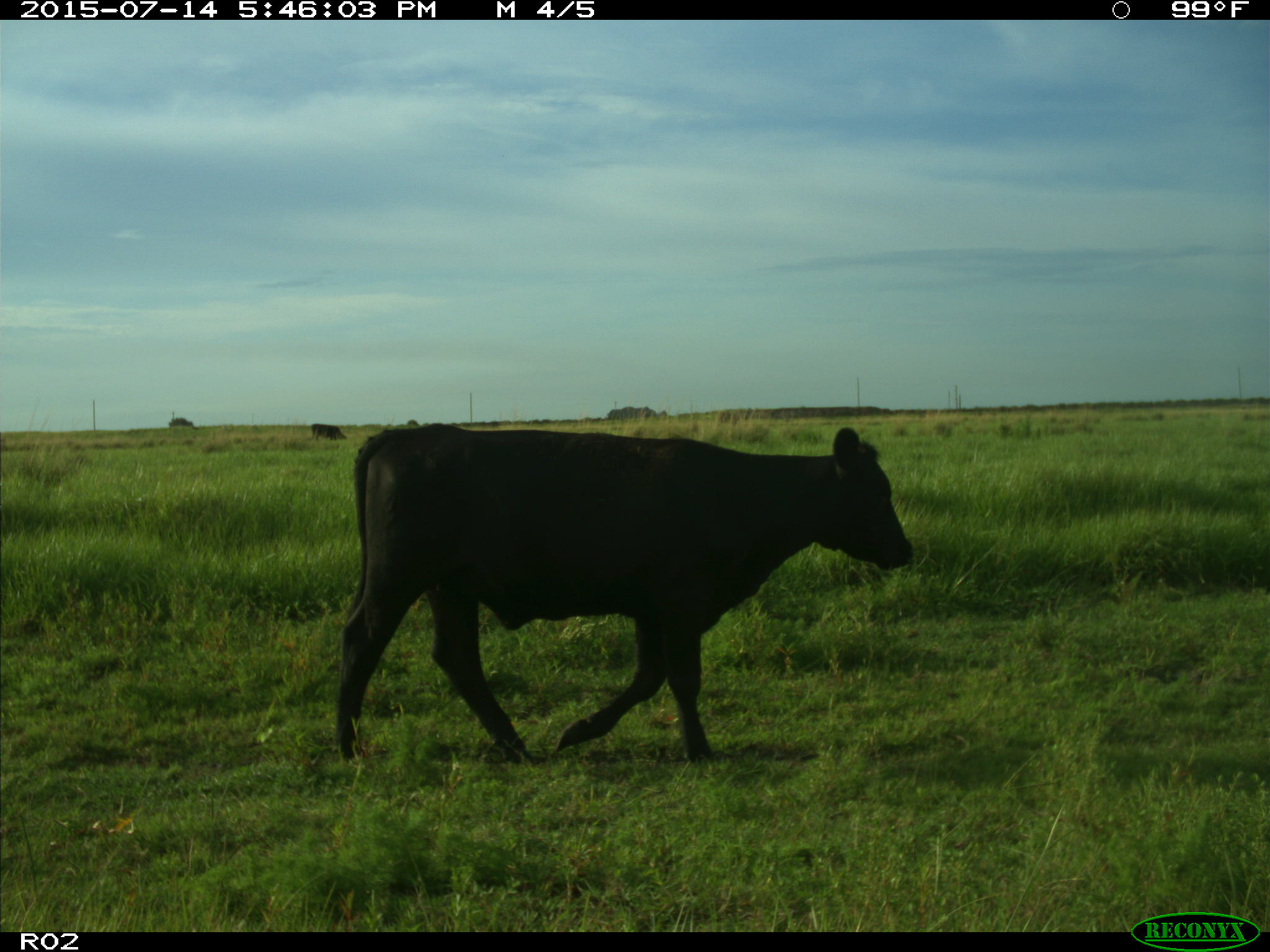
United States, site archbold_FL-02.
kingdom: Animalia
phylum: Chordata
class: Mammalia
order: Artiodactyla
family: Bovidae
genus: Bos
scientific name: Bos taurus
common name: domestic cow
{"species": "Bos taurus (domestic cow)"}